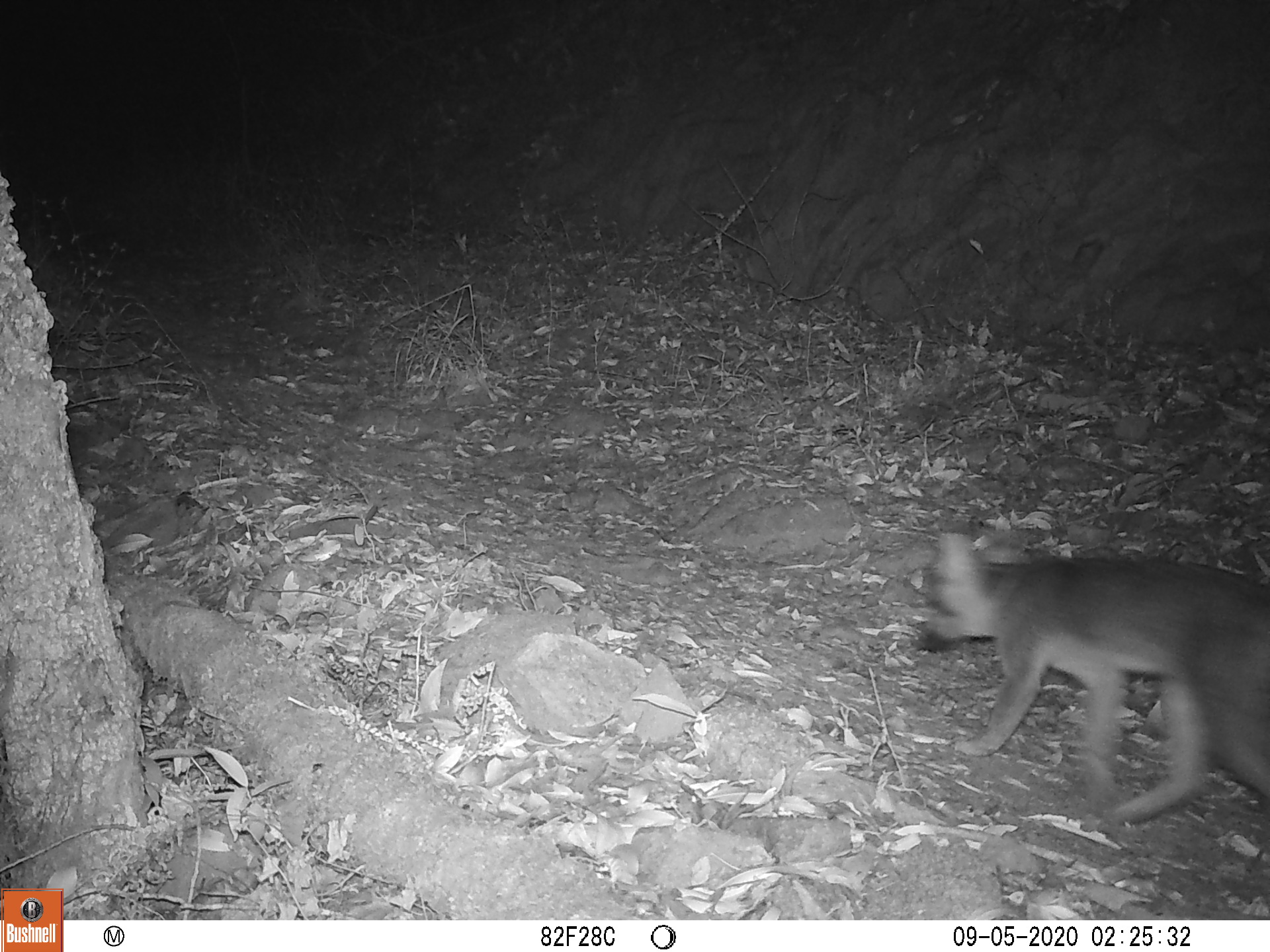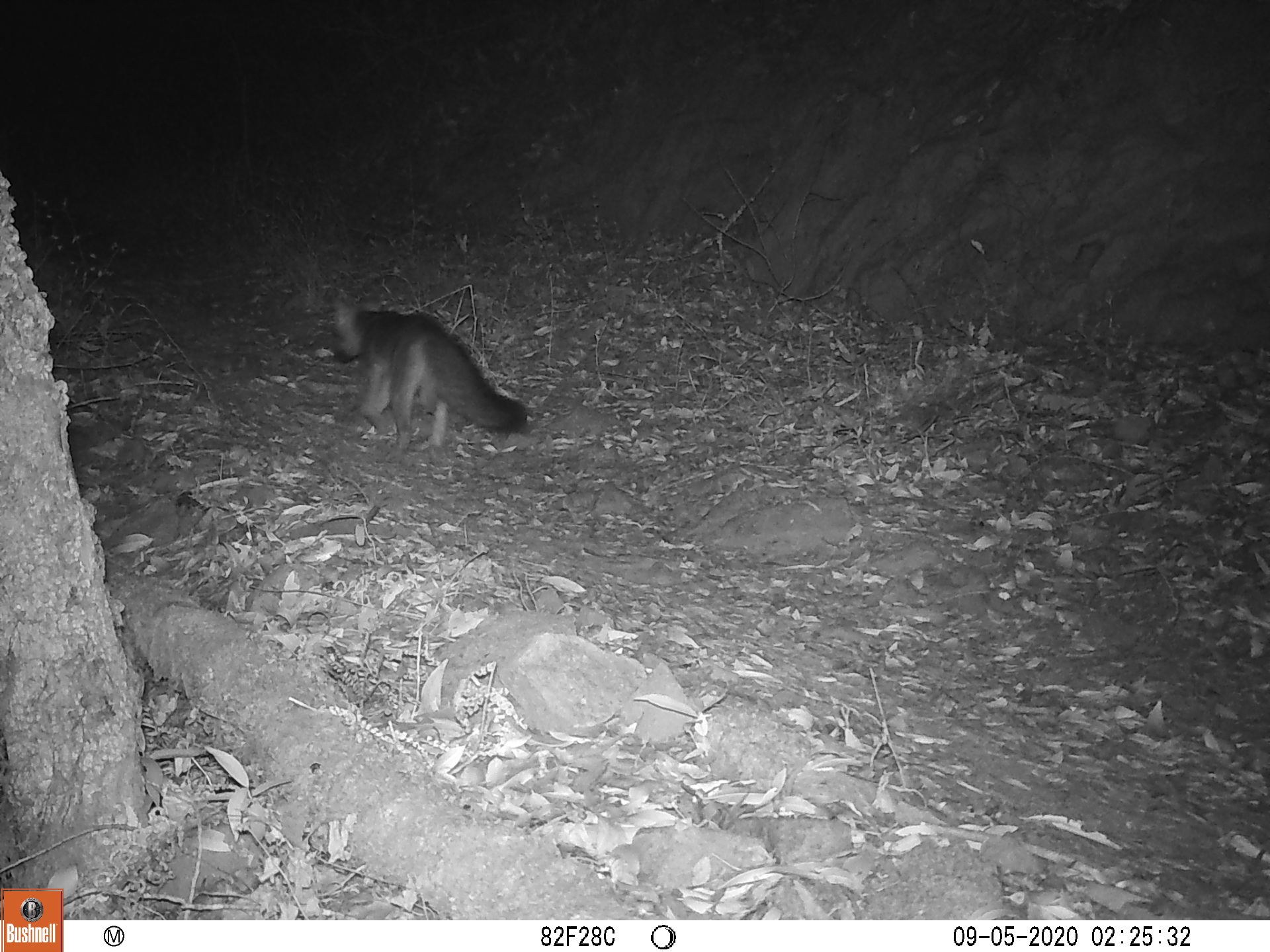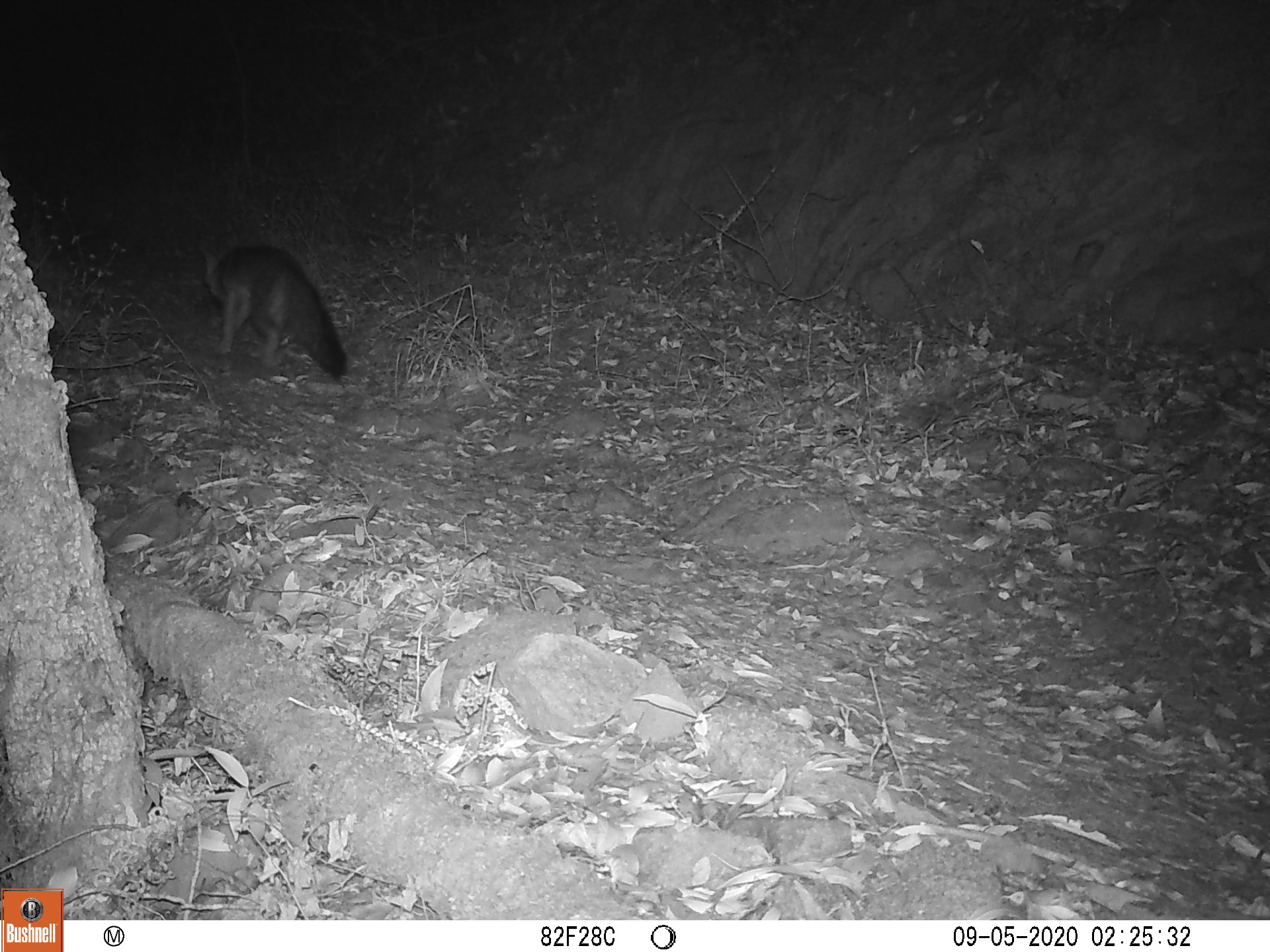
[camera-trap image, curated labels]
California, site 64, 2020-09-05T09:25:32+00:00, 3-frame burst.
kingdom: Animalia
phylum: Chordata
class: Mammalia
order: Carnivora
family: Canidae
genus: Urocyon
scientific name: Urocyon cinereoargenteus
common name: gray fox